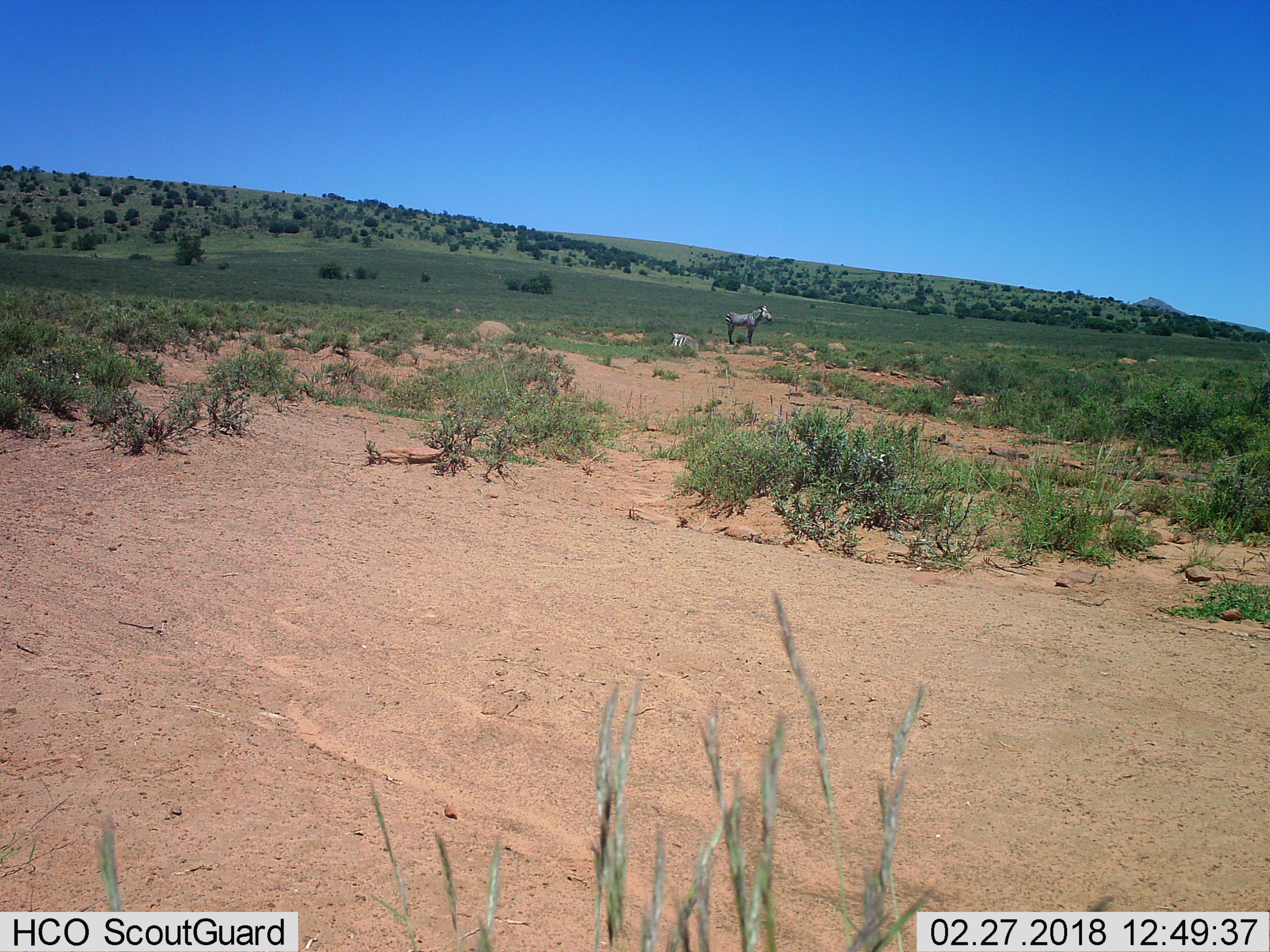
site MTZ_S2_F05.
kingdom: Animalia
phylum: Chordata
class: Mammalia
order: Perissodactyla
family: Equidae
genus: Equus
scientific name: Equus zebra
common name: mountain zebra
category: zebramountain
Zebramountain (mountain zebra) (Equus zebra), count 2. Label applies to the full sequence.